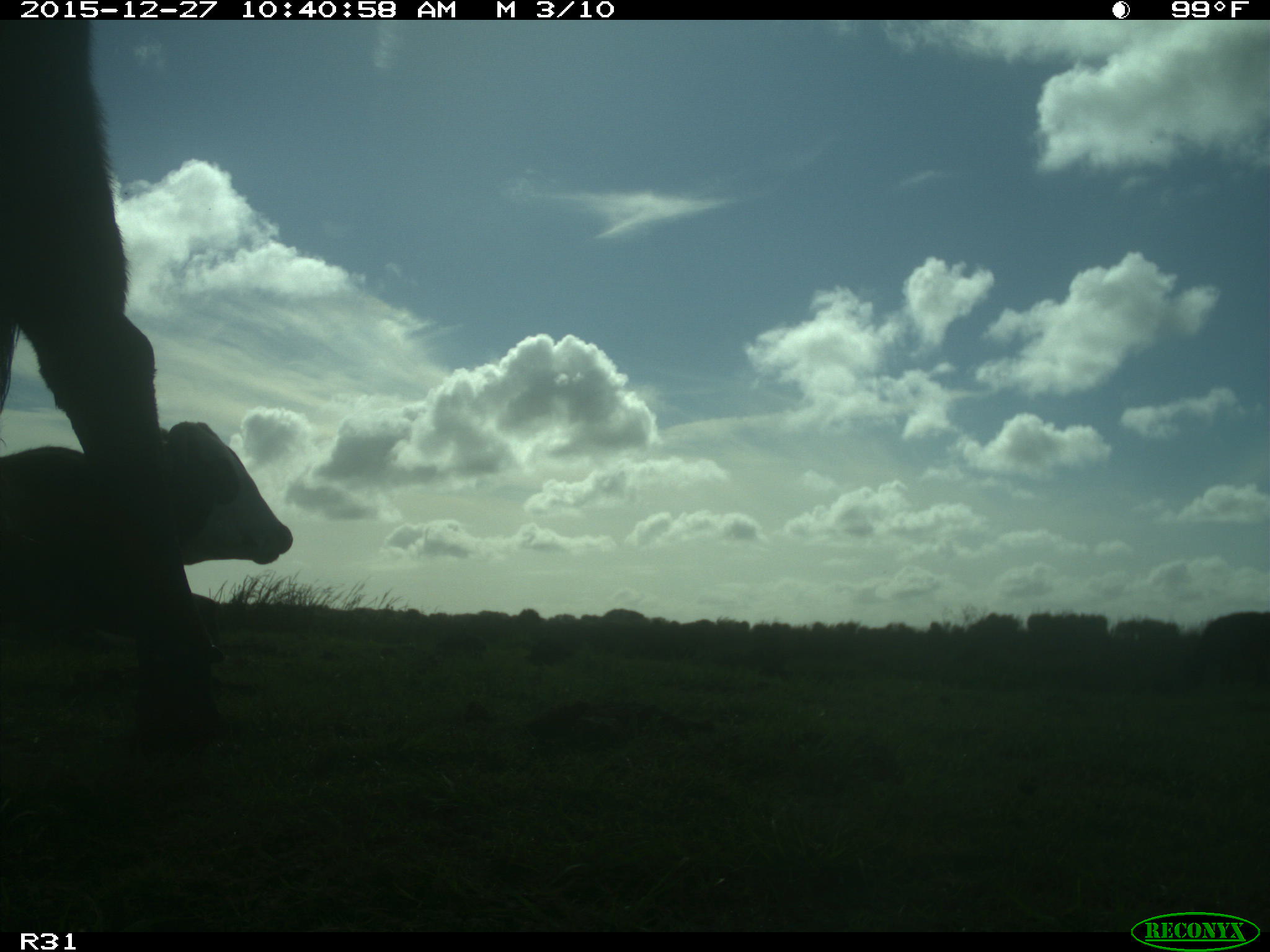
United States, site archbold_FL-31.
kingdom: Animalia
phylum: Chordata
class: Mammalia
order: Artiodactyla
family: Bovidae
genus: Bos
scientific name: Bos taurus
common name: domestic cow